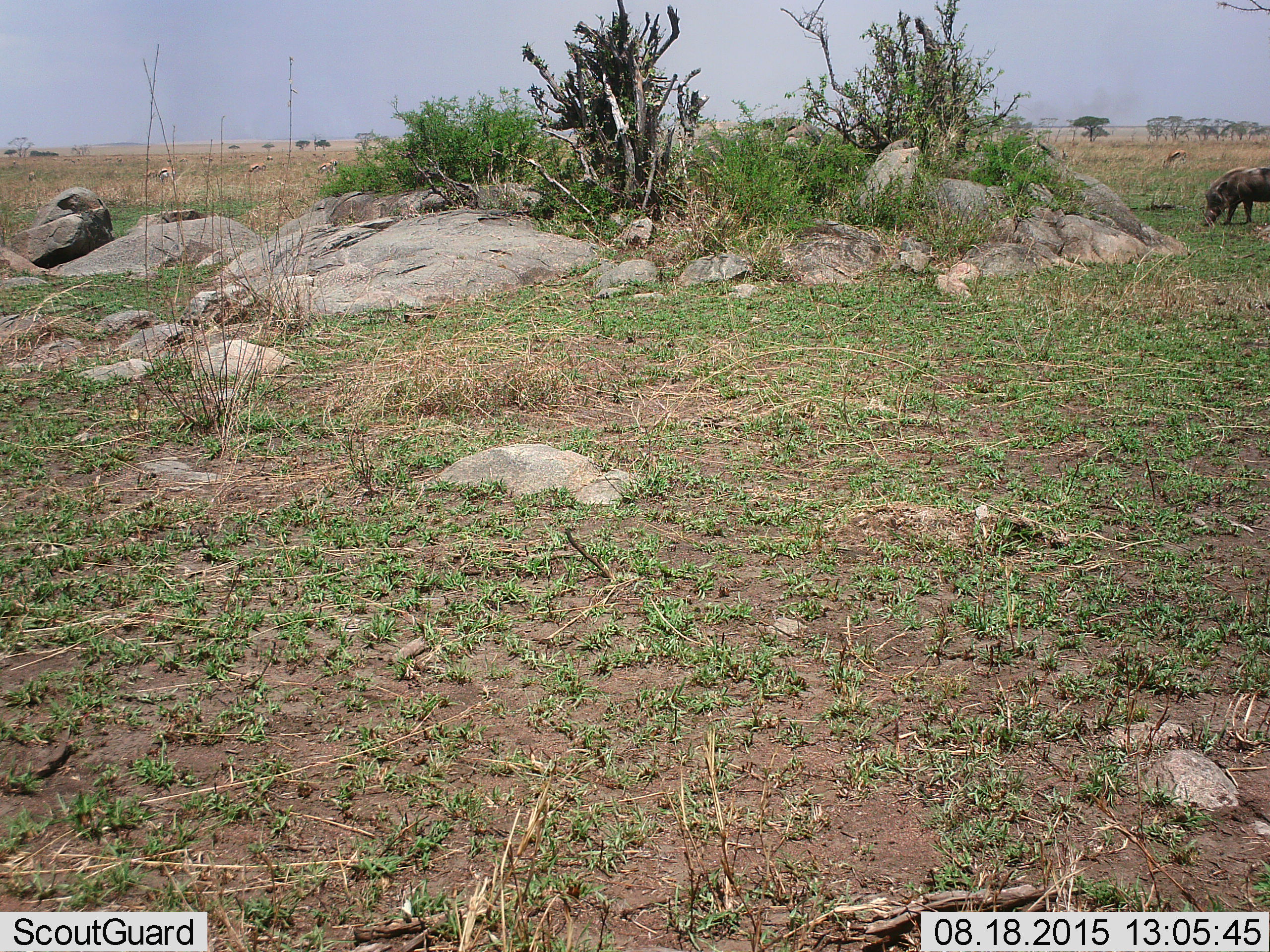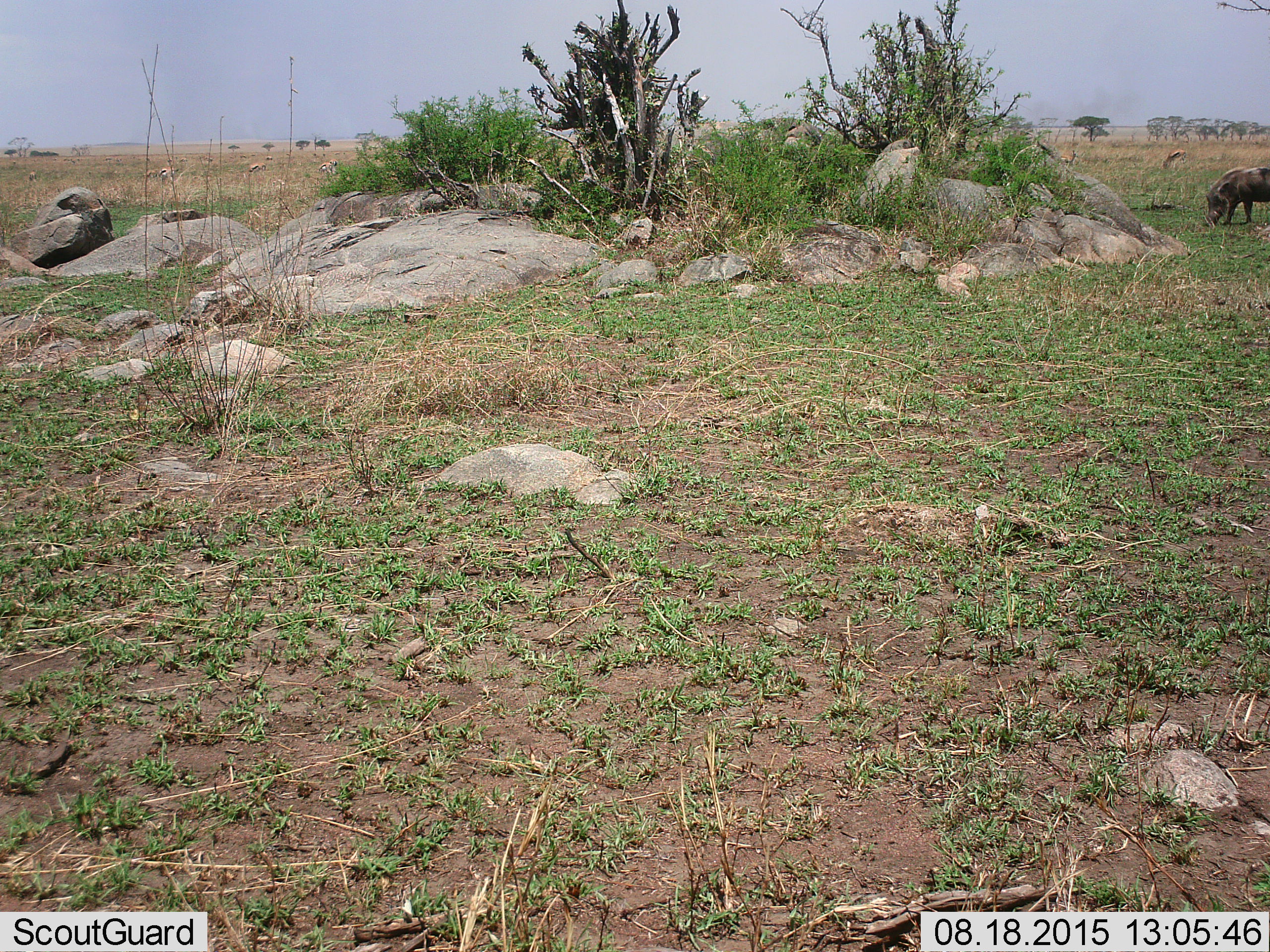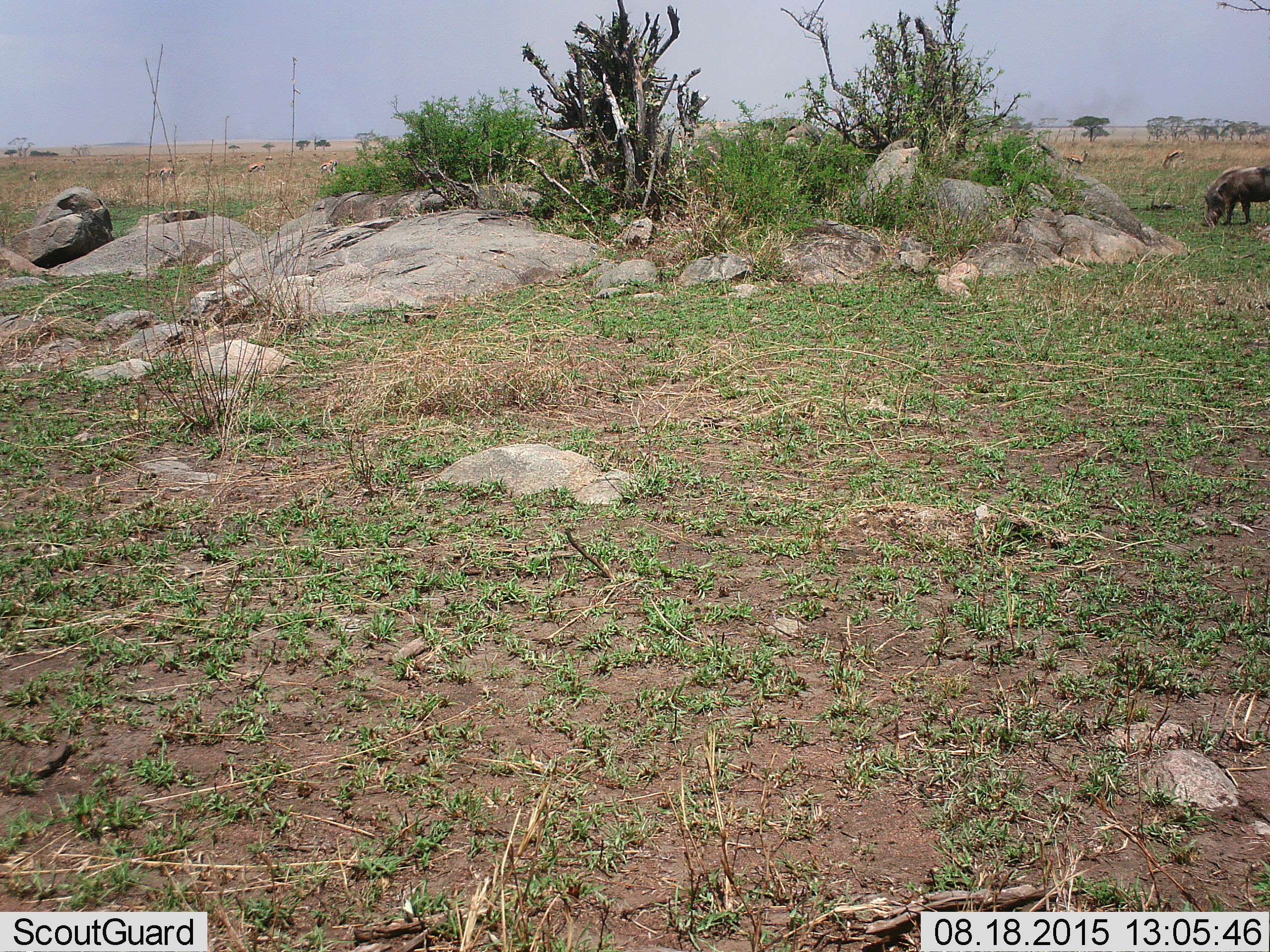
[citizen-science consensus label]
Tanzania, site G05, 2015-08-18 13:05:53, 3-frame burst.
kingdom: Animalia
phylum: Chordata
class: Mammalia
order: Artiodactyla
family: Bovidae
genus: Eudorcas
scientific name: Eudorcas thomsonii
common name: thomson's gazelle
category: gazellethomsons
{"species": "gazellethomsons (thomson's gazelle) (Eudorcas thomsonii)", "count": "11-50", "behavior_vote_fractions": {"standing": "45%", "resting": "9%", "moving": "36%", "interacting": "9%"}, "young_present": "9%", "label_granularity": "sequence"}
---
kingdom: Animalia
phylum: Chordata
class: Mammalia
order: Artiodactyla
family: Suidae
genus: Phacochoerus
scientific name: Phacochoerus africanus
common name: warthog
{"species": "warthog (Phacochoerus africanus)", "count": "1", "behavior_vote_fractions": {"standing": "33%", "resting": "0%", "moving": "0%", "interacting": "0%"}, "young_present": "0%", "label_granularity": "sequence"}